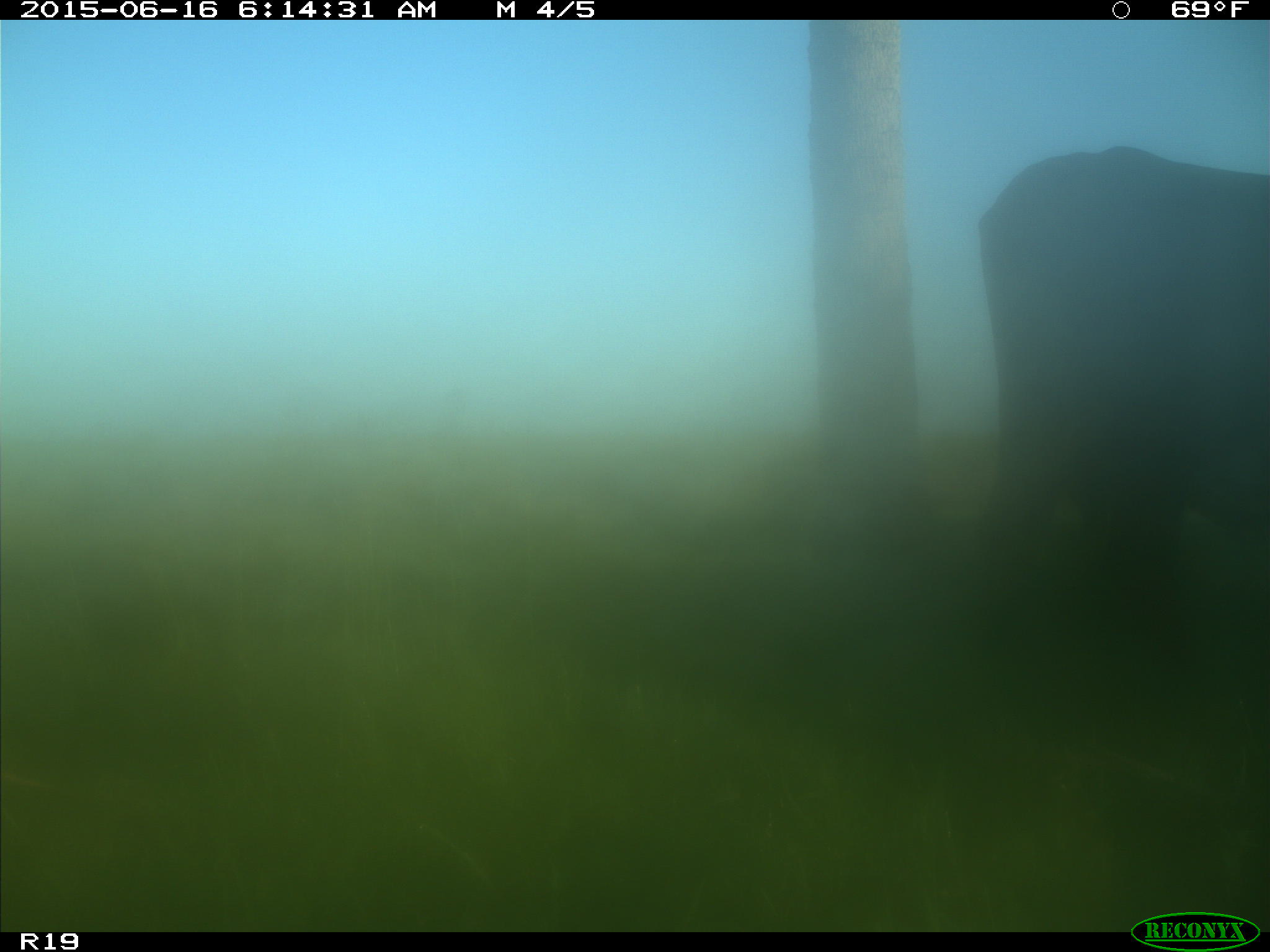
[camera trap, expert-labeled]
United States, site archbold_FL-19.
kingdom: Animalia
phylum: Chordata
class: Mammalia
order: Artiodactyla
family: Bovidae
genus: Bos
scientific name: Bos taurus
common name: domestic cow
Bos taurus (domestic cow).